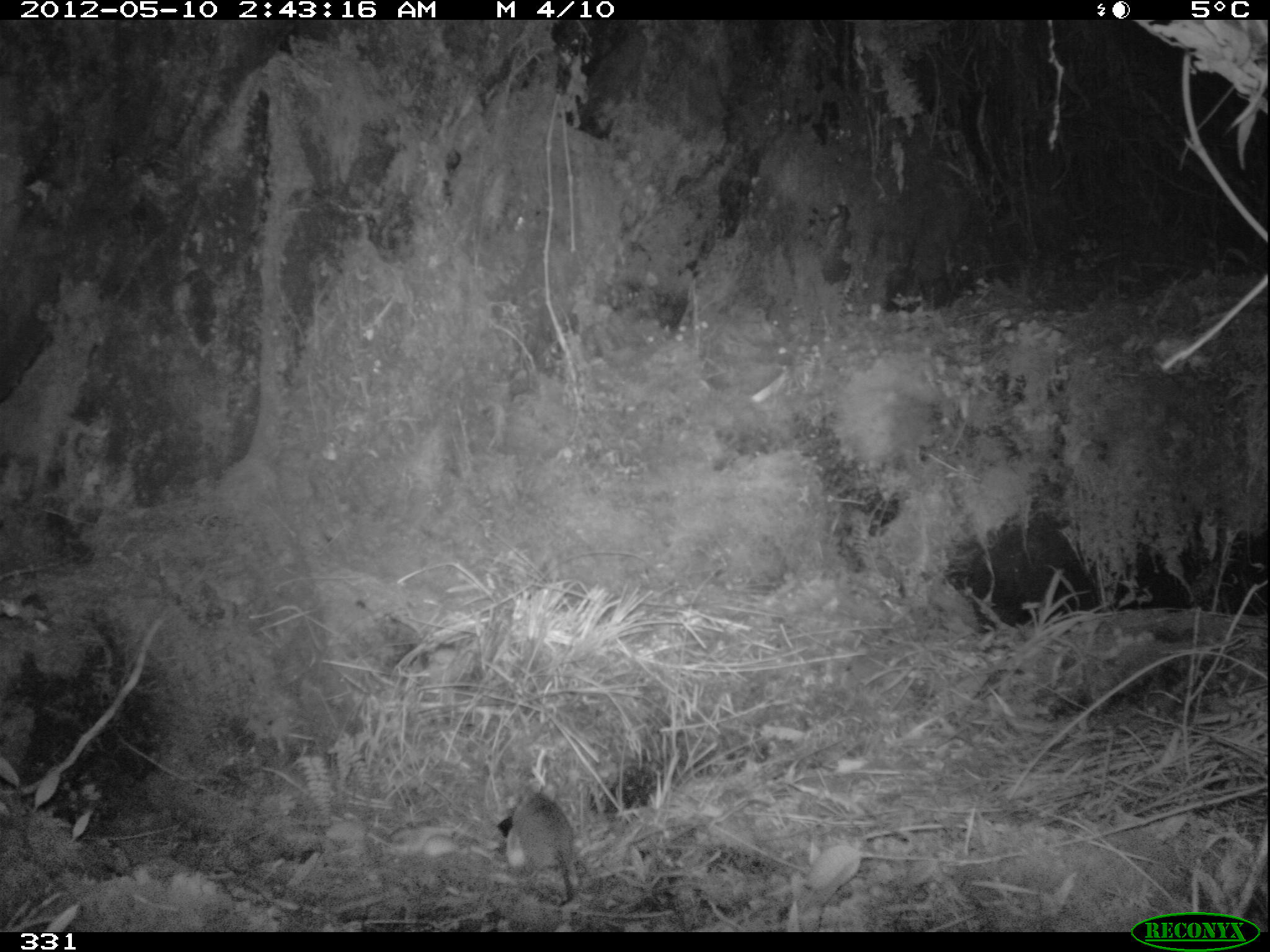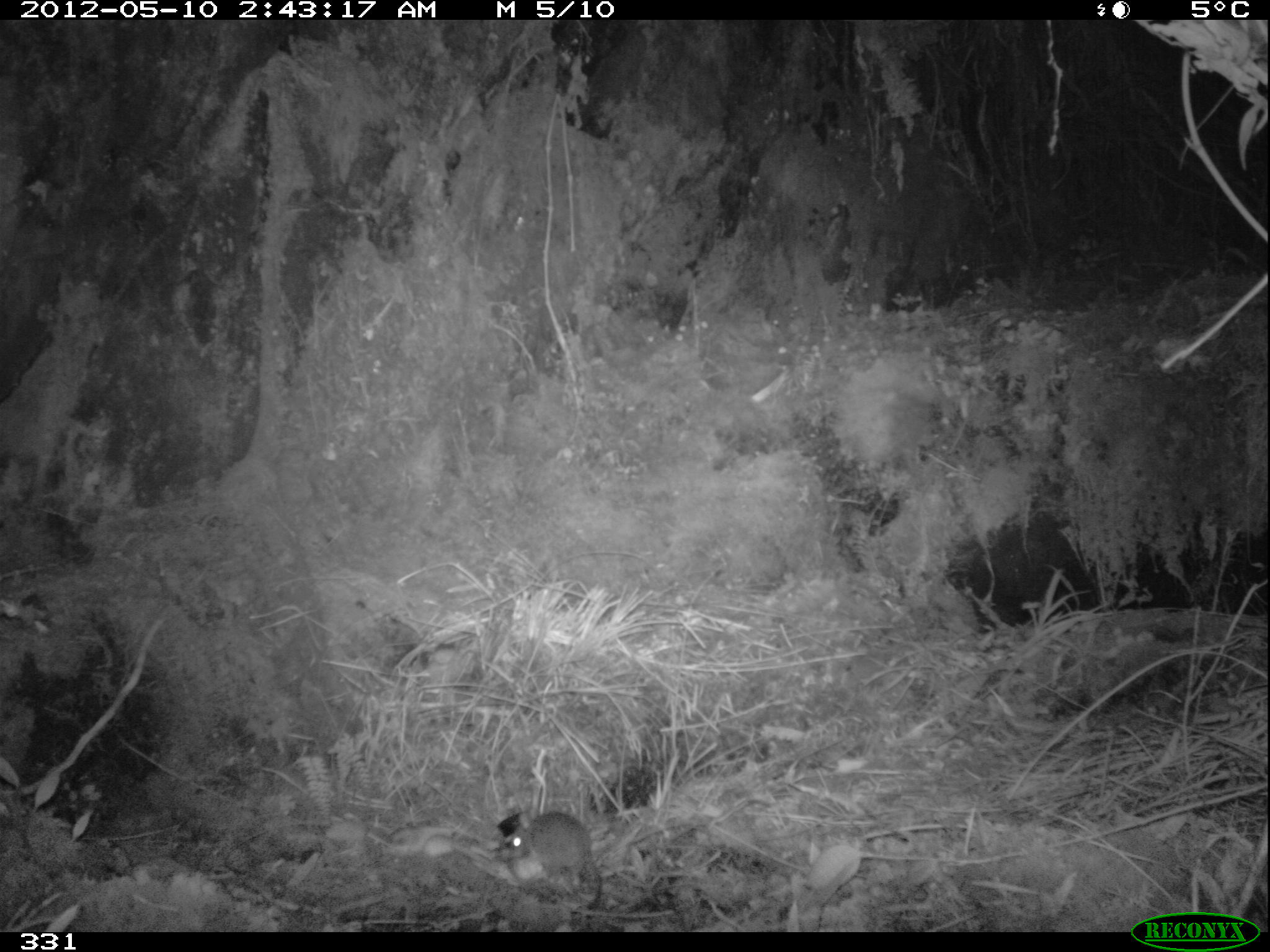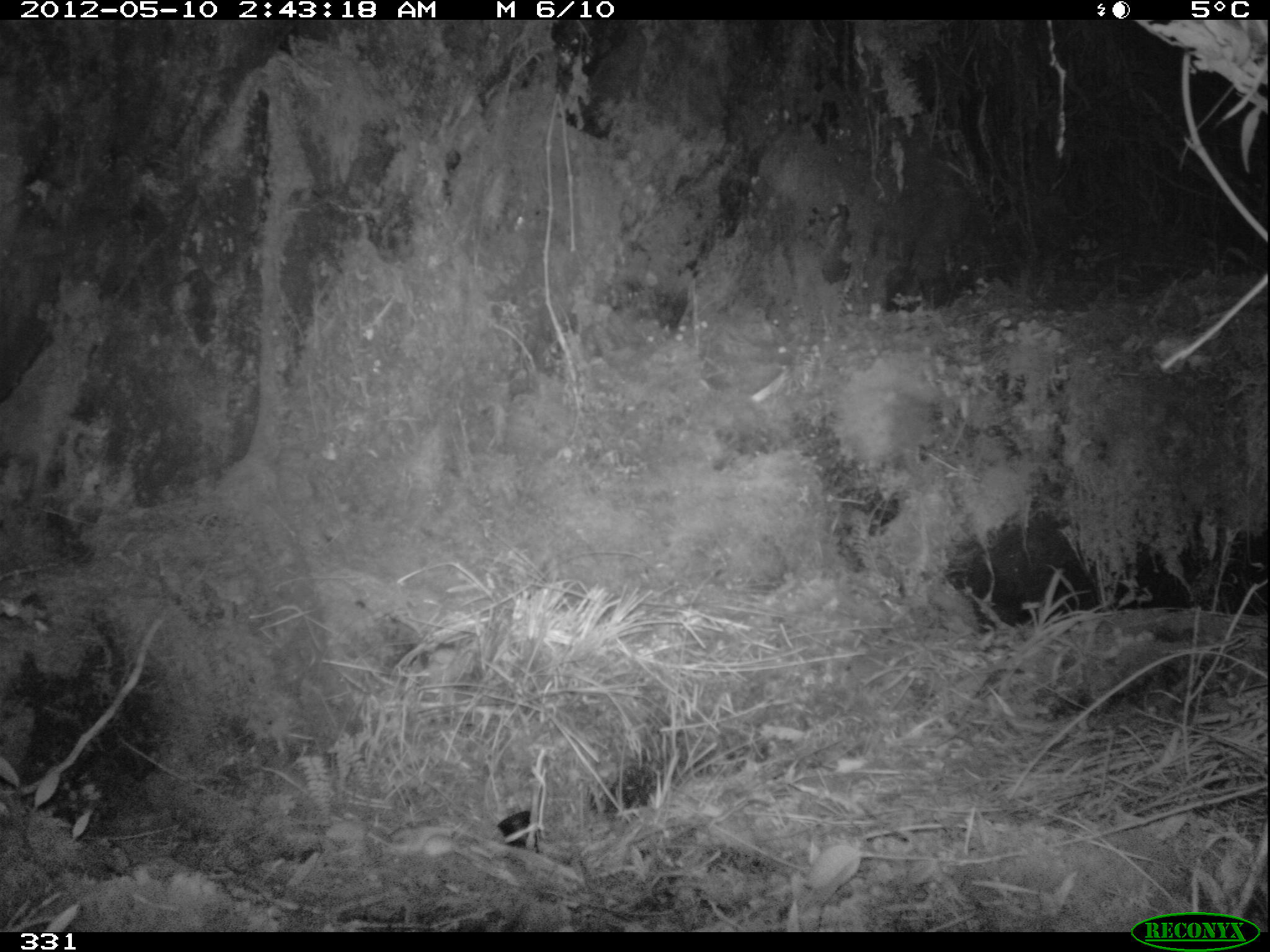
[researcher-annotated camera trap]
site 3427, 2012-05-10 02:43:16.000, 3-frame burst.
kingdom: Animalia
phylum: Chordata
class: Mammalia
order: Rodentia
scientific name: Rodentia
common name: rodents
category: unknown rodent